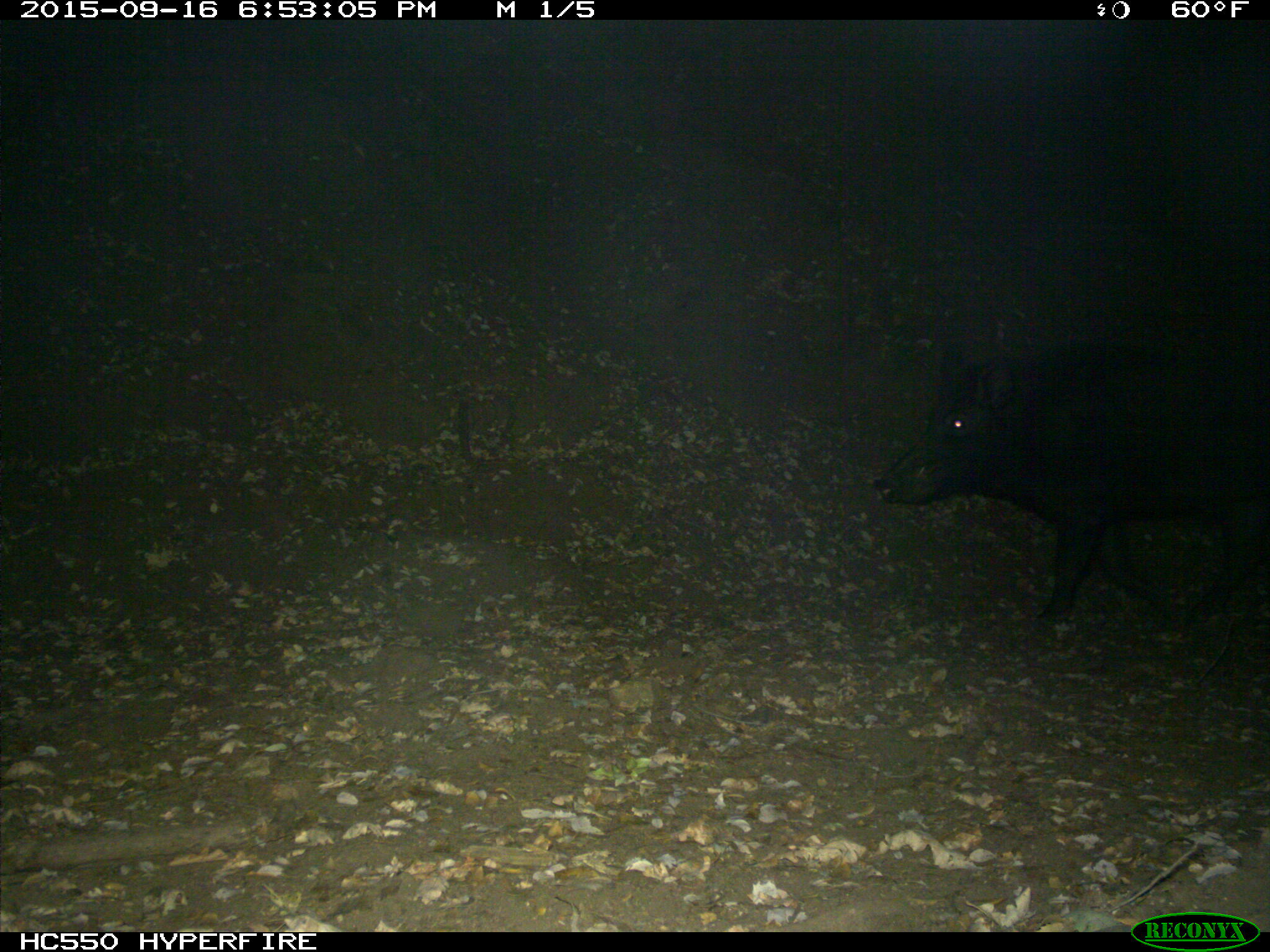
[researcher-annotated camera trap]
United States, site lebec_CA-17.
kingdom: Animalia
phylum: Chordata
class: Mammalia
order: Artiodactyla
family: Suidae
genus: Sus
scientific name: Sus scrofa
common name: wild boar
Sus scrofa (wild boar).